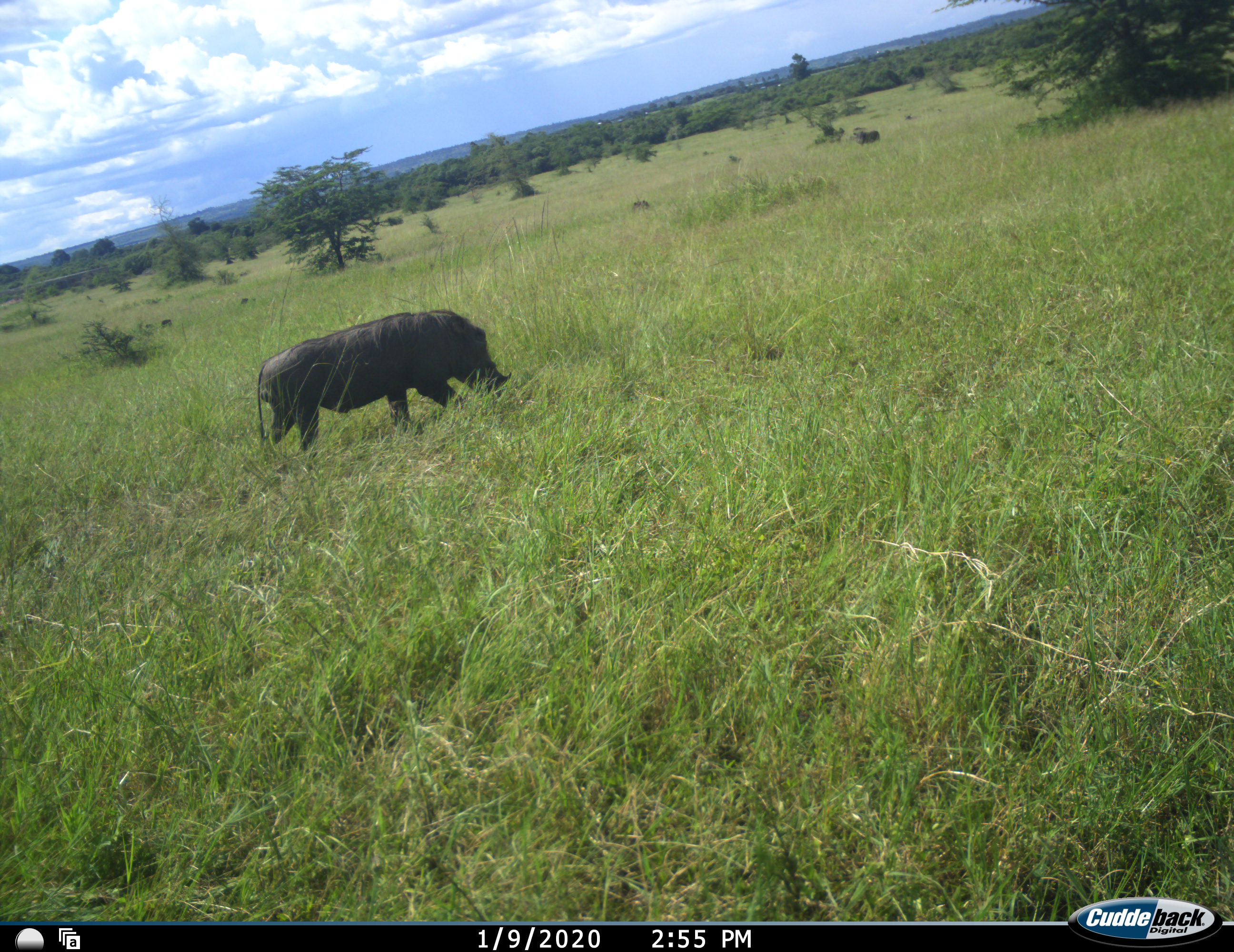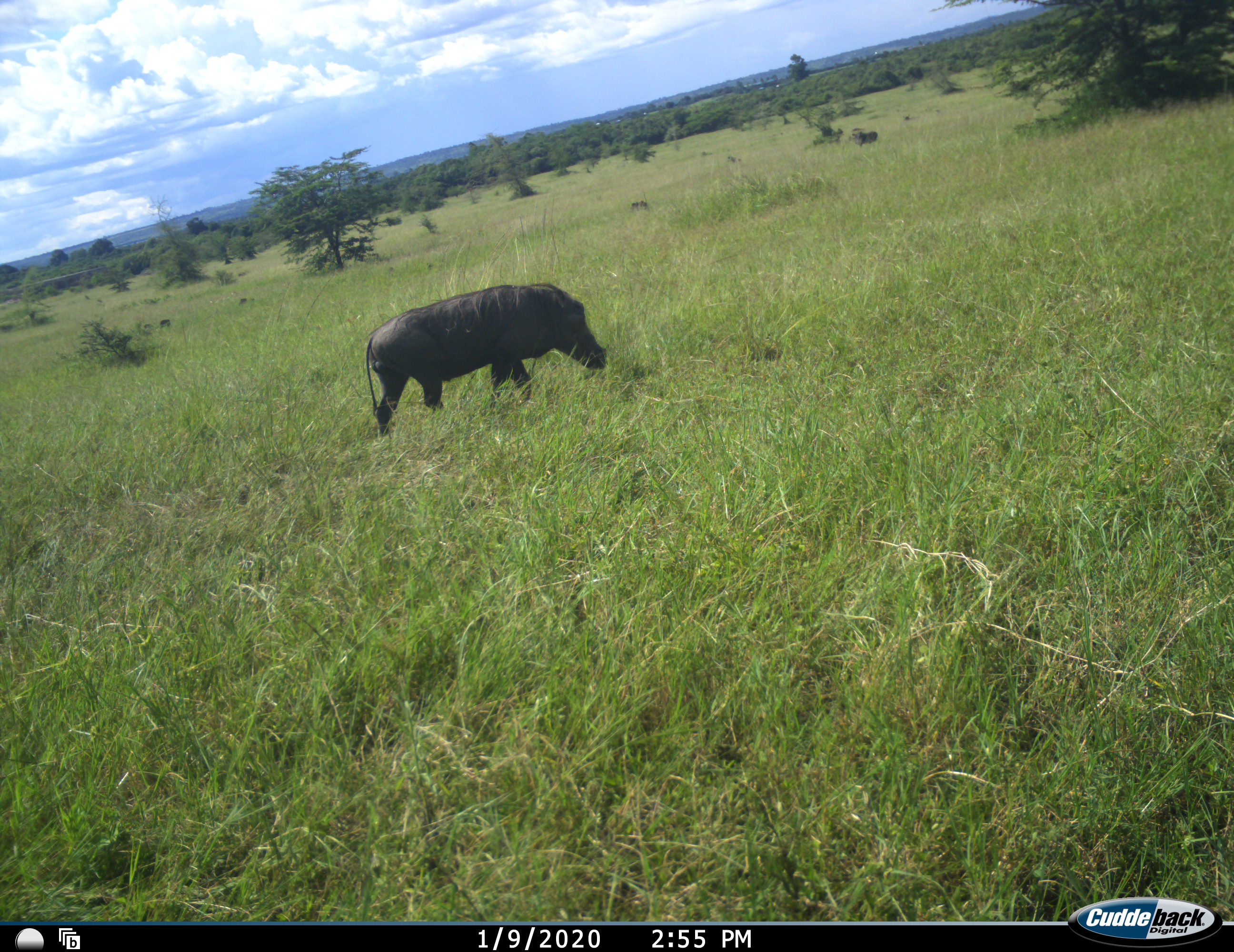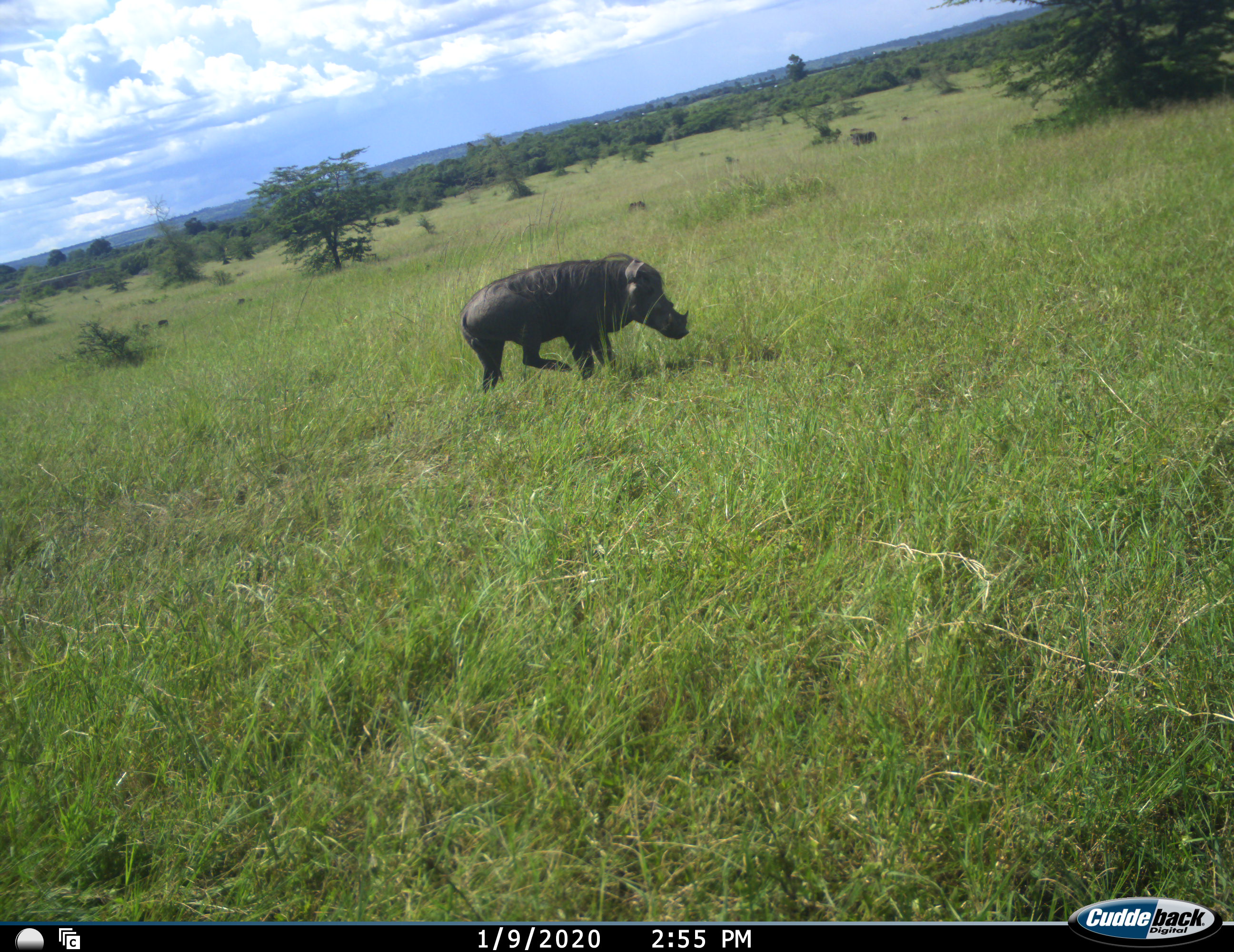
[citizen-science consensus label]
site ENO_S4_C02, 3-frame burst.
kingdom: Animalia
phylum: Chordata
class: Mammalia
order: Artiodactyla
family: Suidae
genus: Phacochoerus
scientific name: Phacochoerus africanus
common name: warthog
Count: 1.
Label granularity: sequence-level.